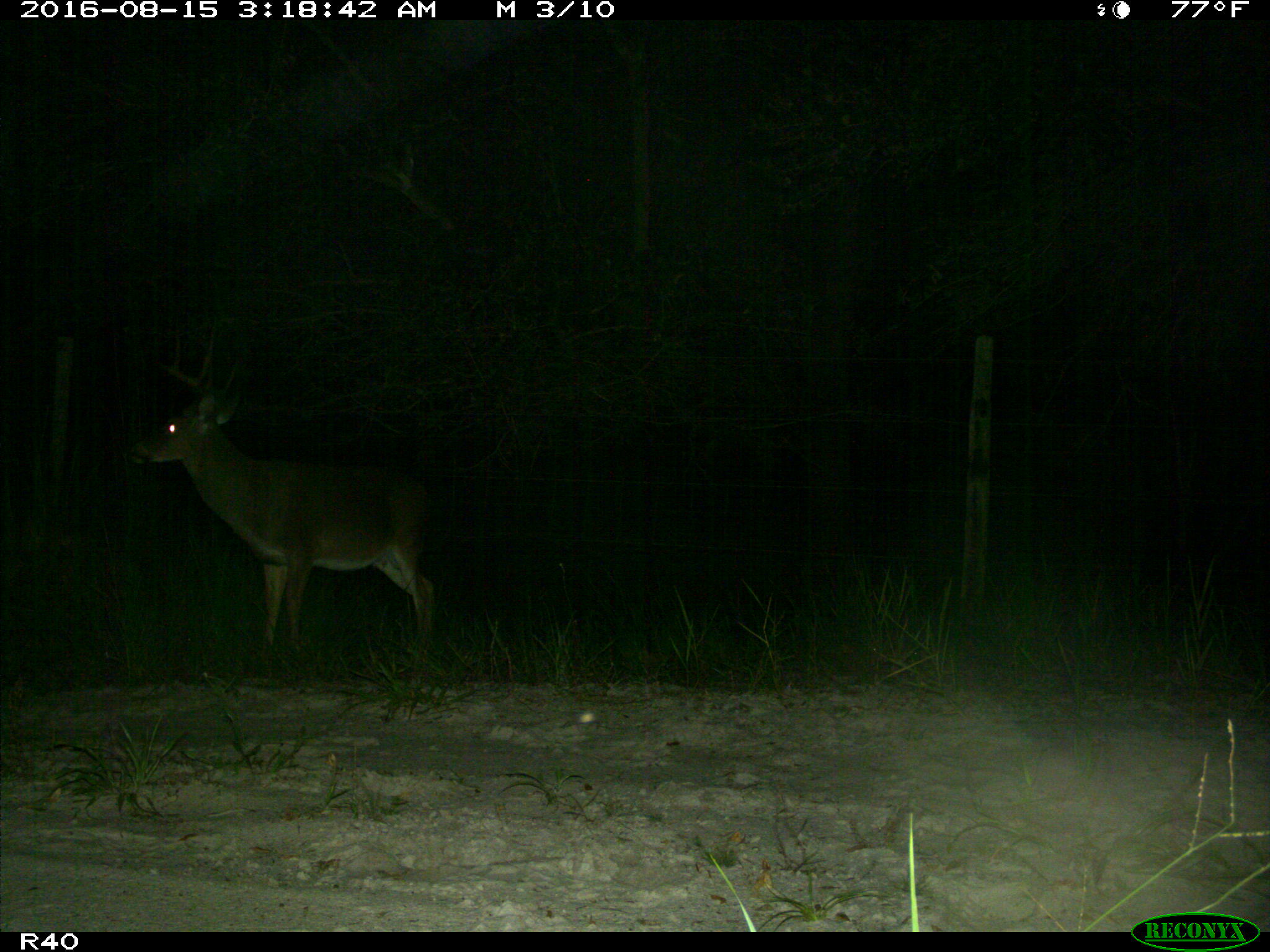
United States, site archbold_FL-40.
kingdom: Animalia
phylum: Chordata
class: Mammalia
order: Artiodactyla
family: Cervidae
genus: Odocoileus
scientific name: Odocoileus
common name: deer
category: unidentified deer